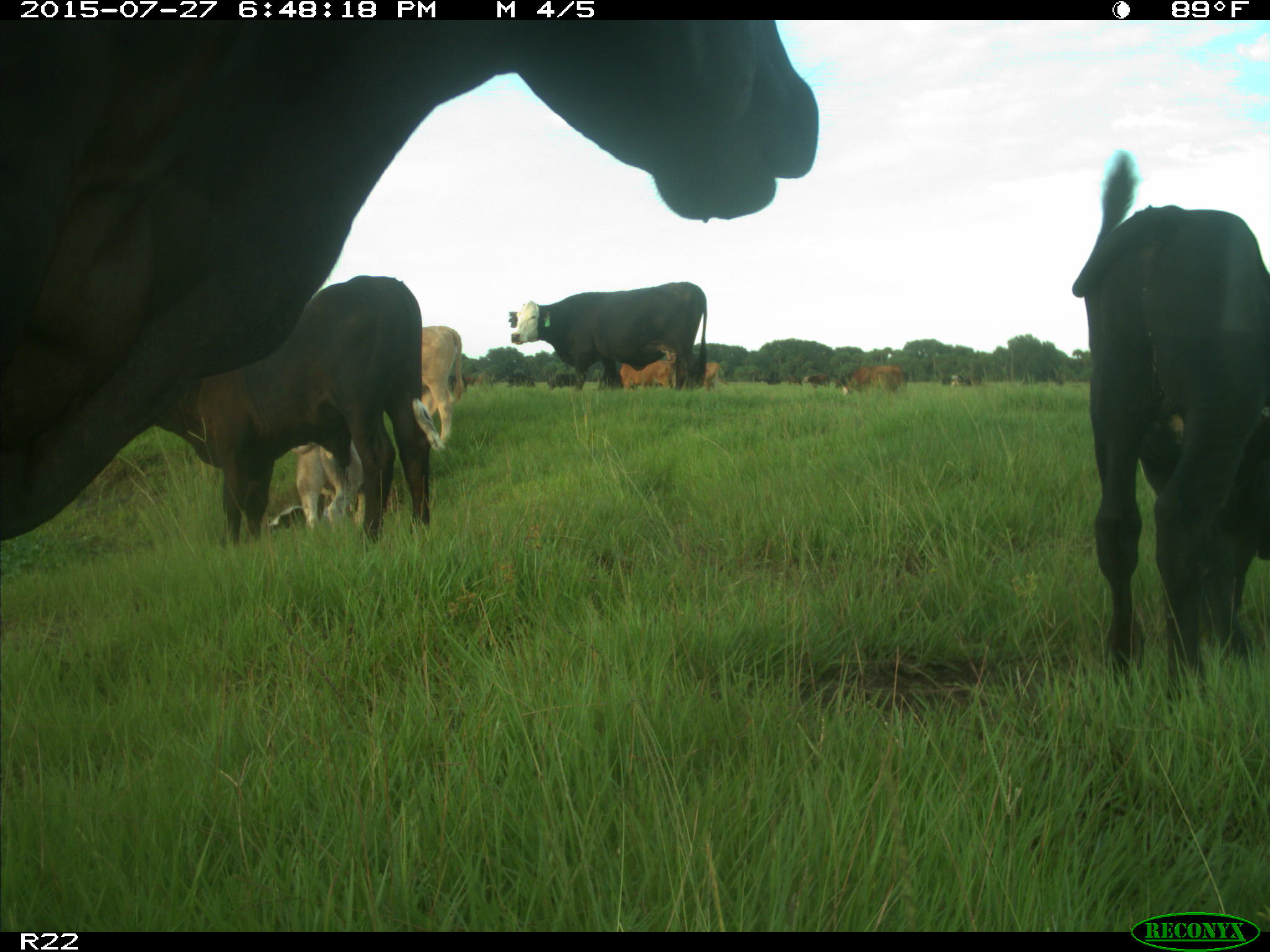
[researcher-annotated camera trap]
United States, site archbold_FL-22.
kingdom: Animalia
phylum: Chordata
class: Mammalia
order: Artiodactyla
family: Bovidae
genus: Bos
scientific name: Bos taurus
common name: domestic cow